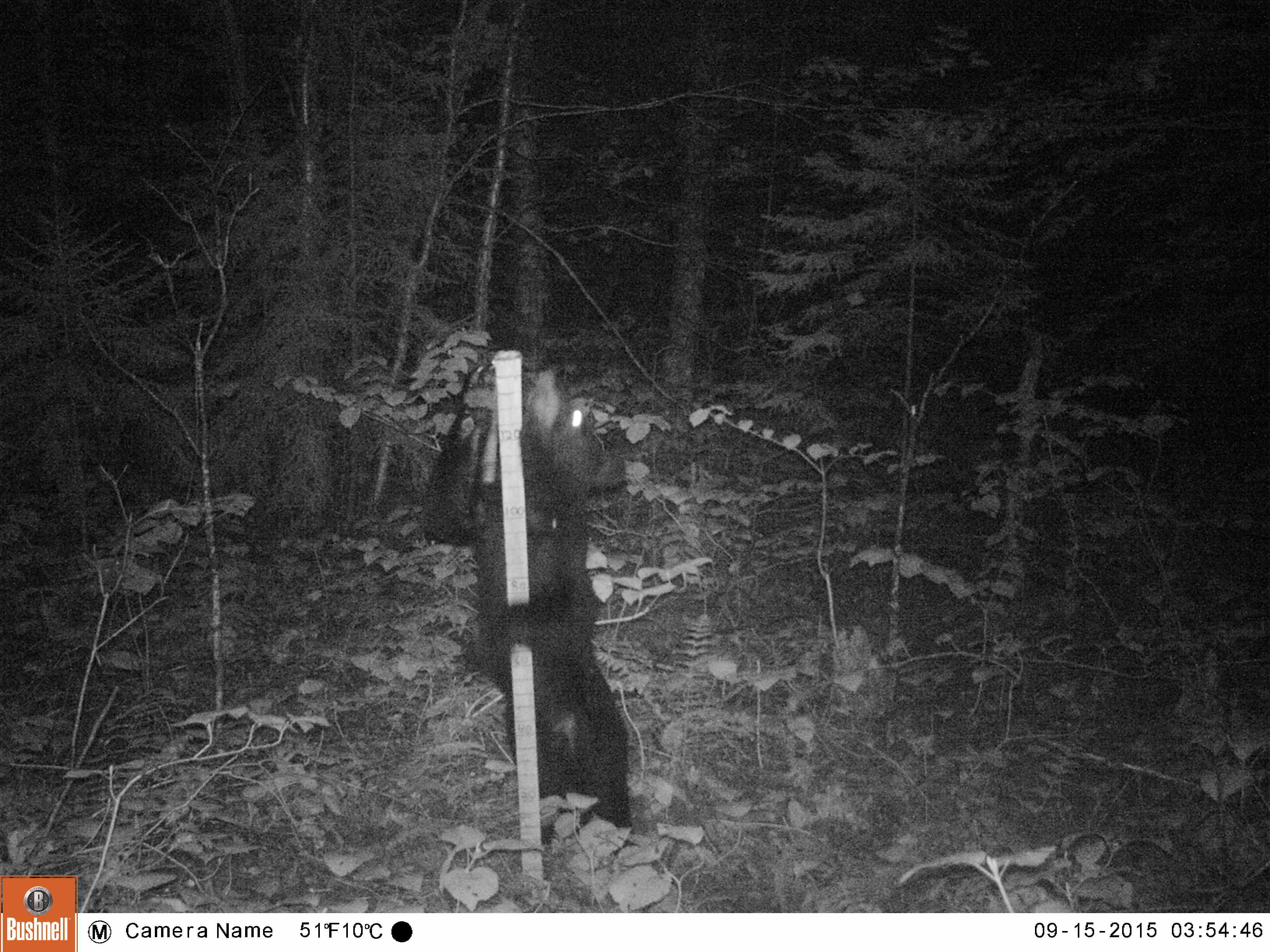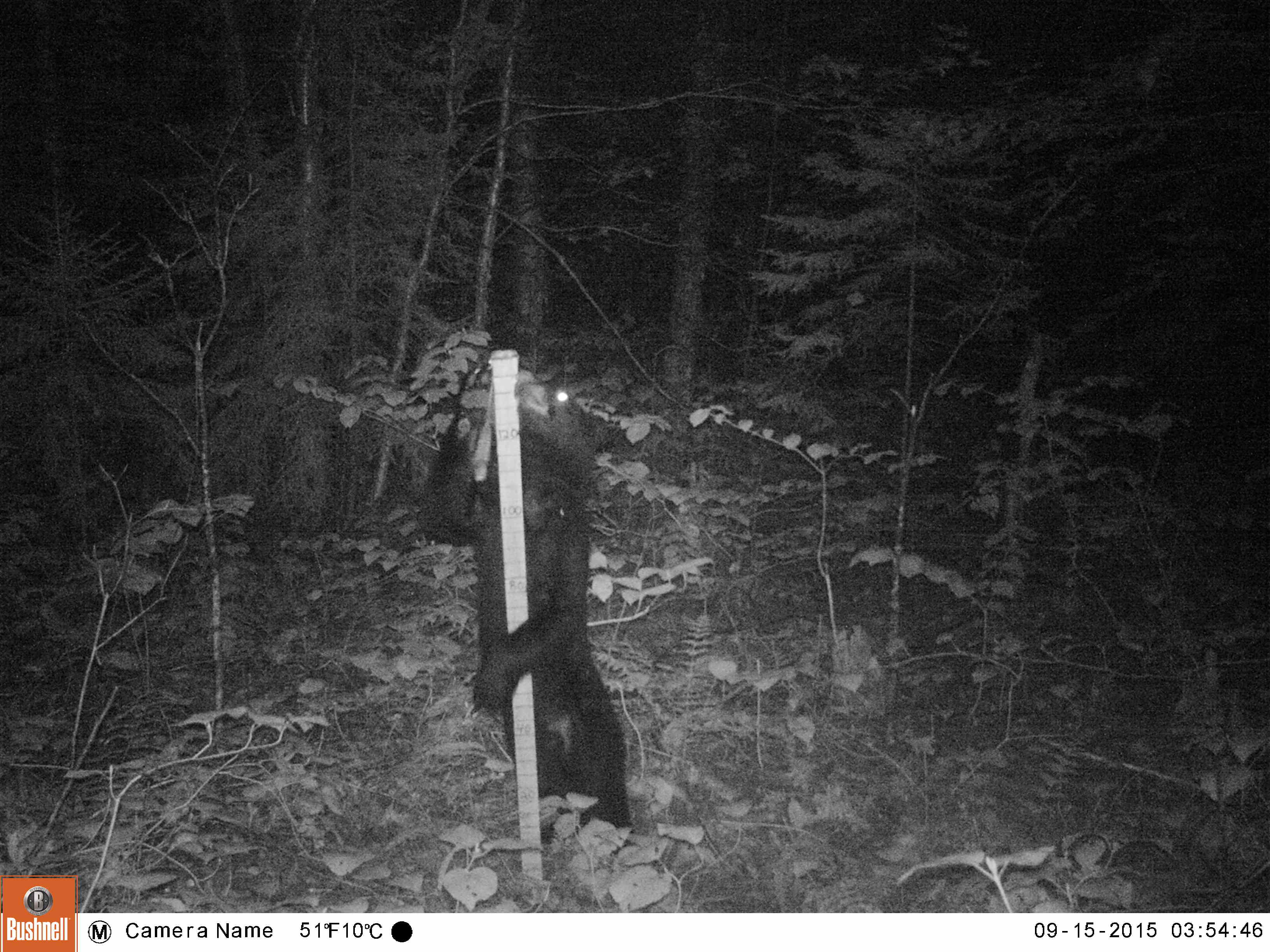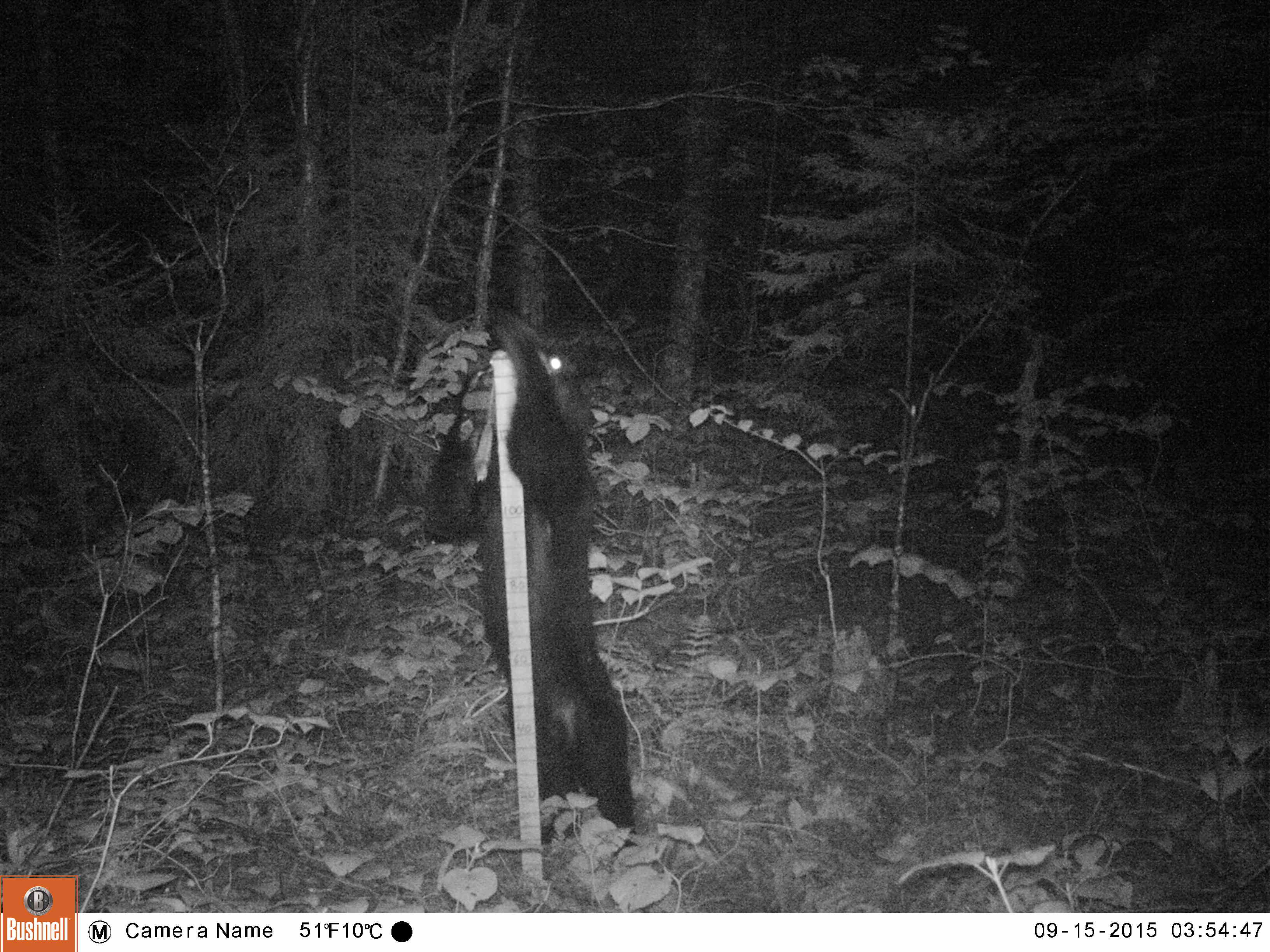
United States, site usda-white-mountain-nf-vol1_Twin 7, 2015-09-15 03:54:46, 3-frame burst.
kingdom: Animalia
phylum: Chordata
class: Mammalia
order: Carnivora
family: Ursidae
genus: Ursus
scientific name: Ursus americanus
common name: black bear